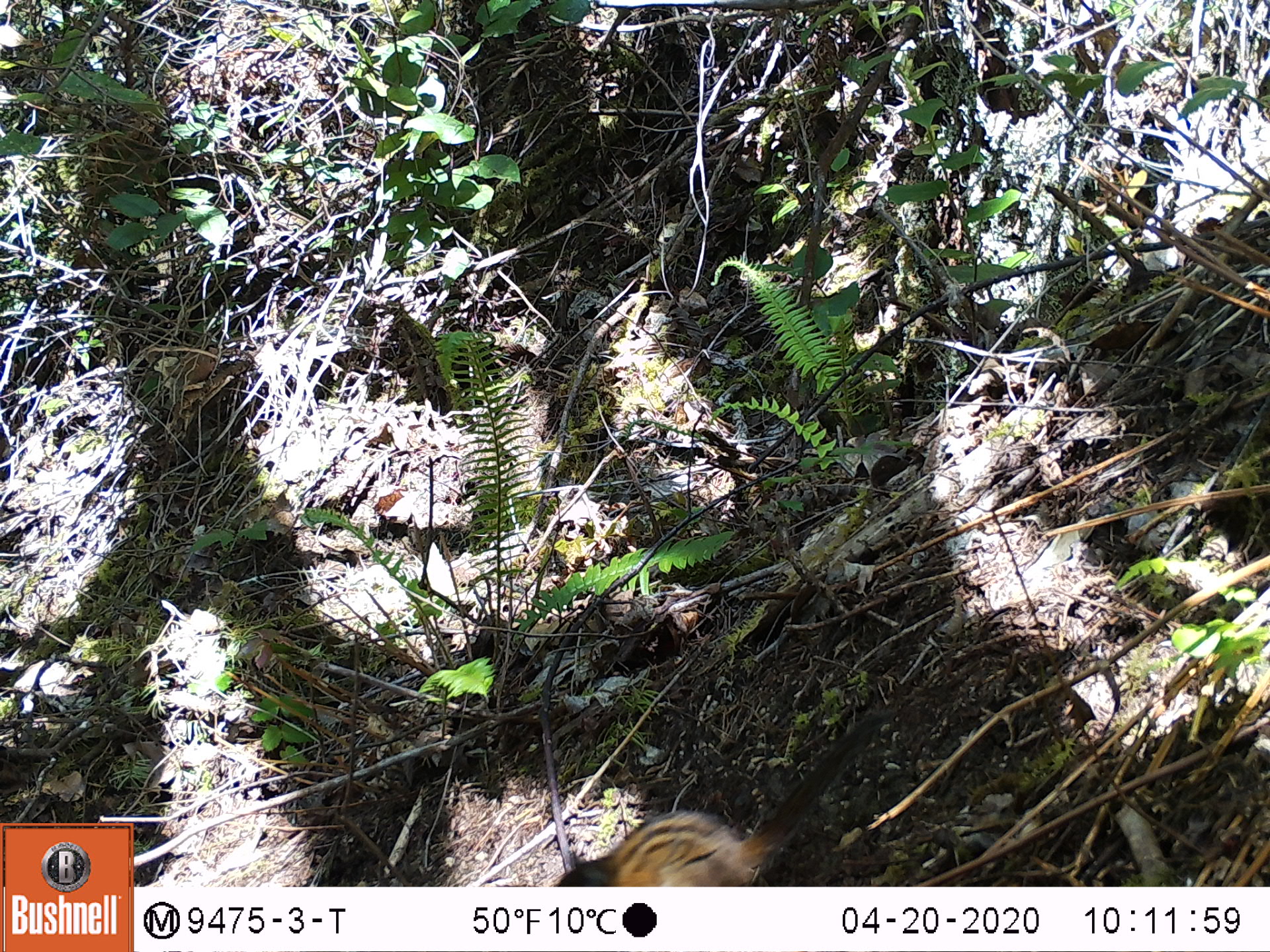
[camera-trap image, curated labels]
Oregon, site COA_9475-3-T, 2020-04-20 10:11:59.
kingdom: Animalia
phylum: Chordata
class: Mammalia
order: Rodentia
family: Sciuridae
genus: Neotamias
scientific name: Neotamias townsendii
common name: townsend's chipmunk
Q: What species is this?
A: Townsend's chipmunk (Neotamias townsendii).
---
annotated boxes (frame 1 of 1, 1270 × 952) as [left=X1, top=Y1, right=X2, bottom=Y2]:
townsend's chipmunk: [left=556, top=708, right=886, bottom=884]